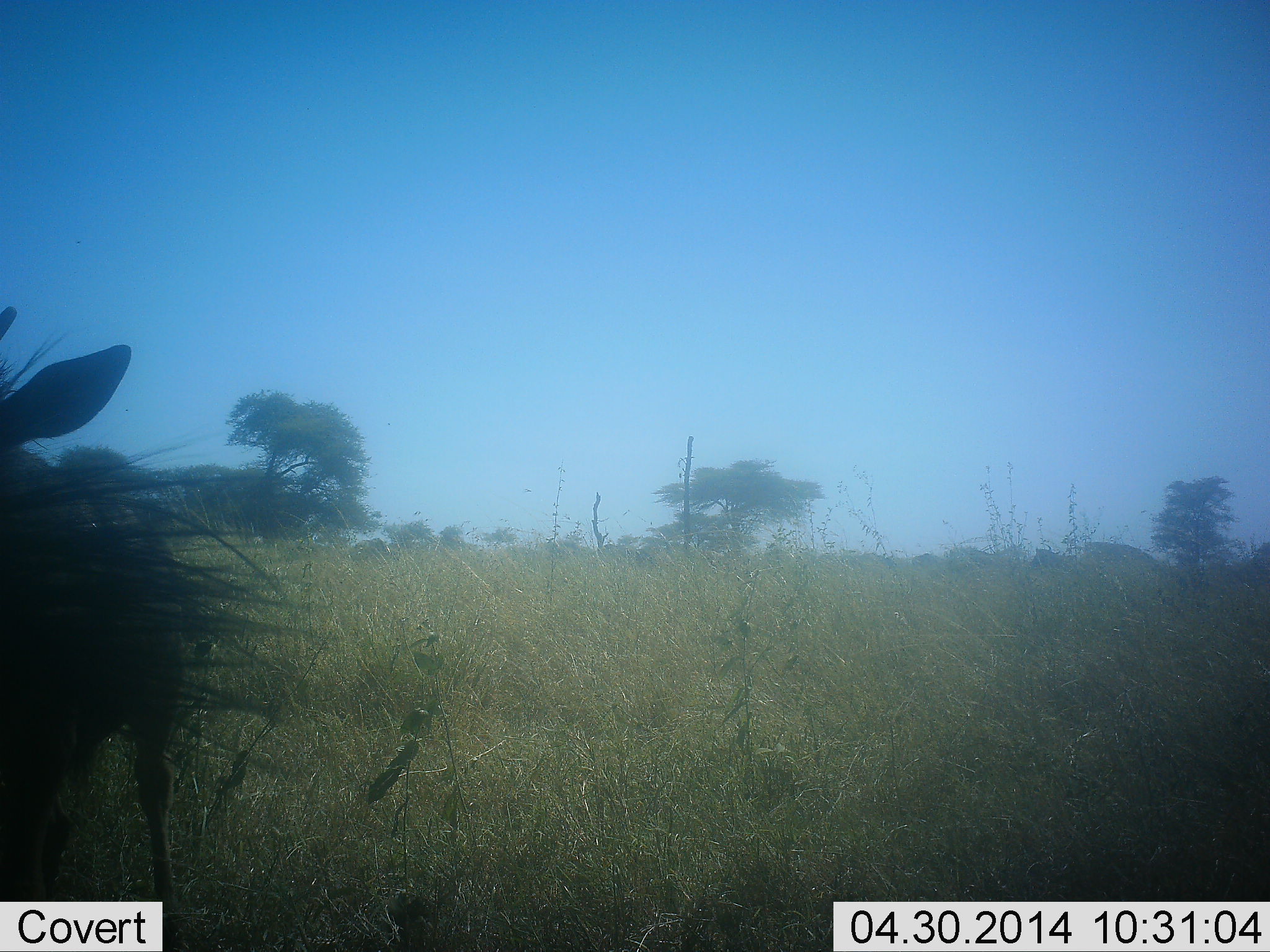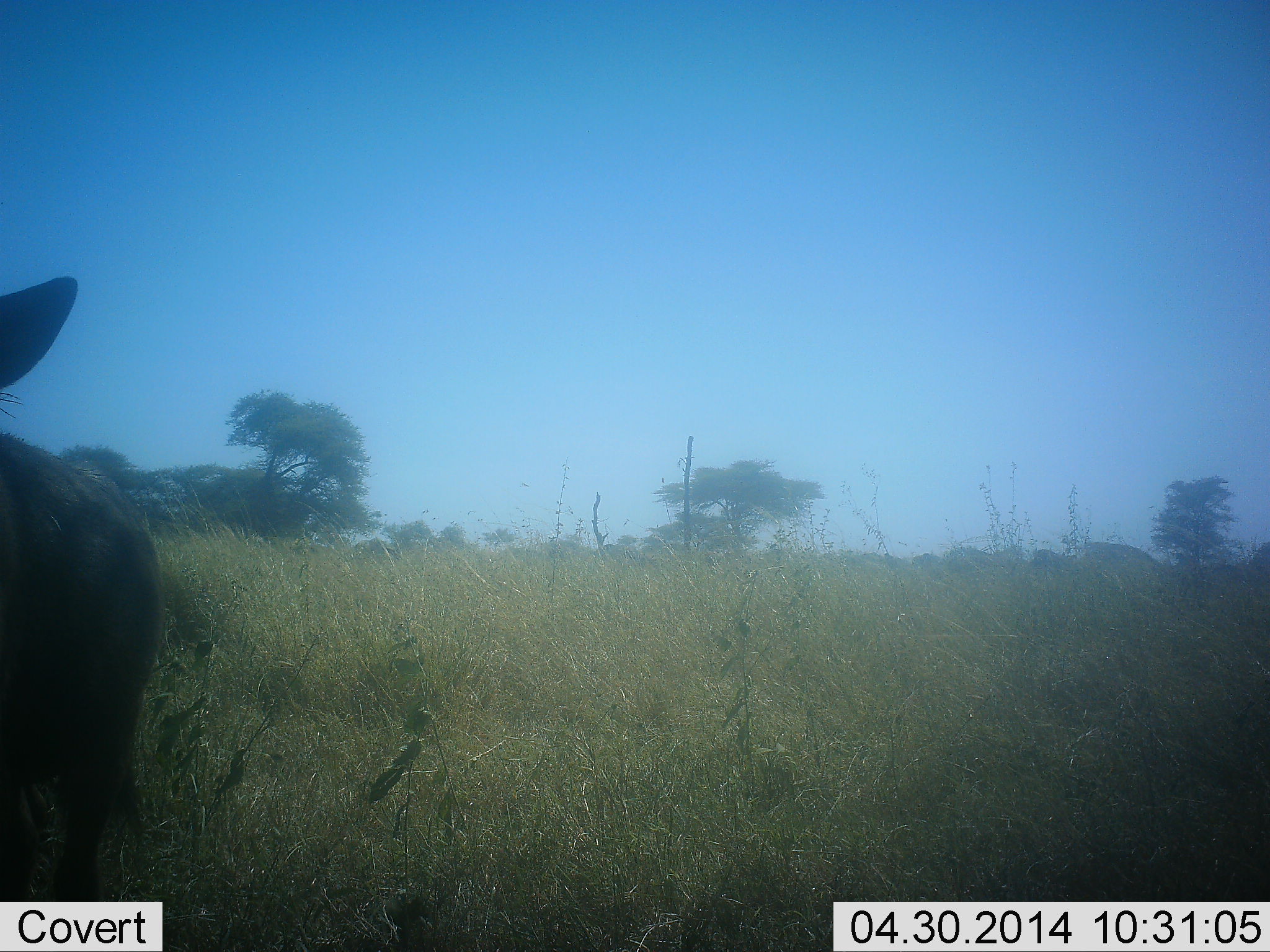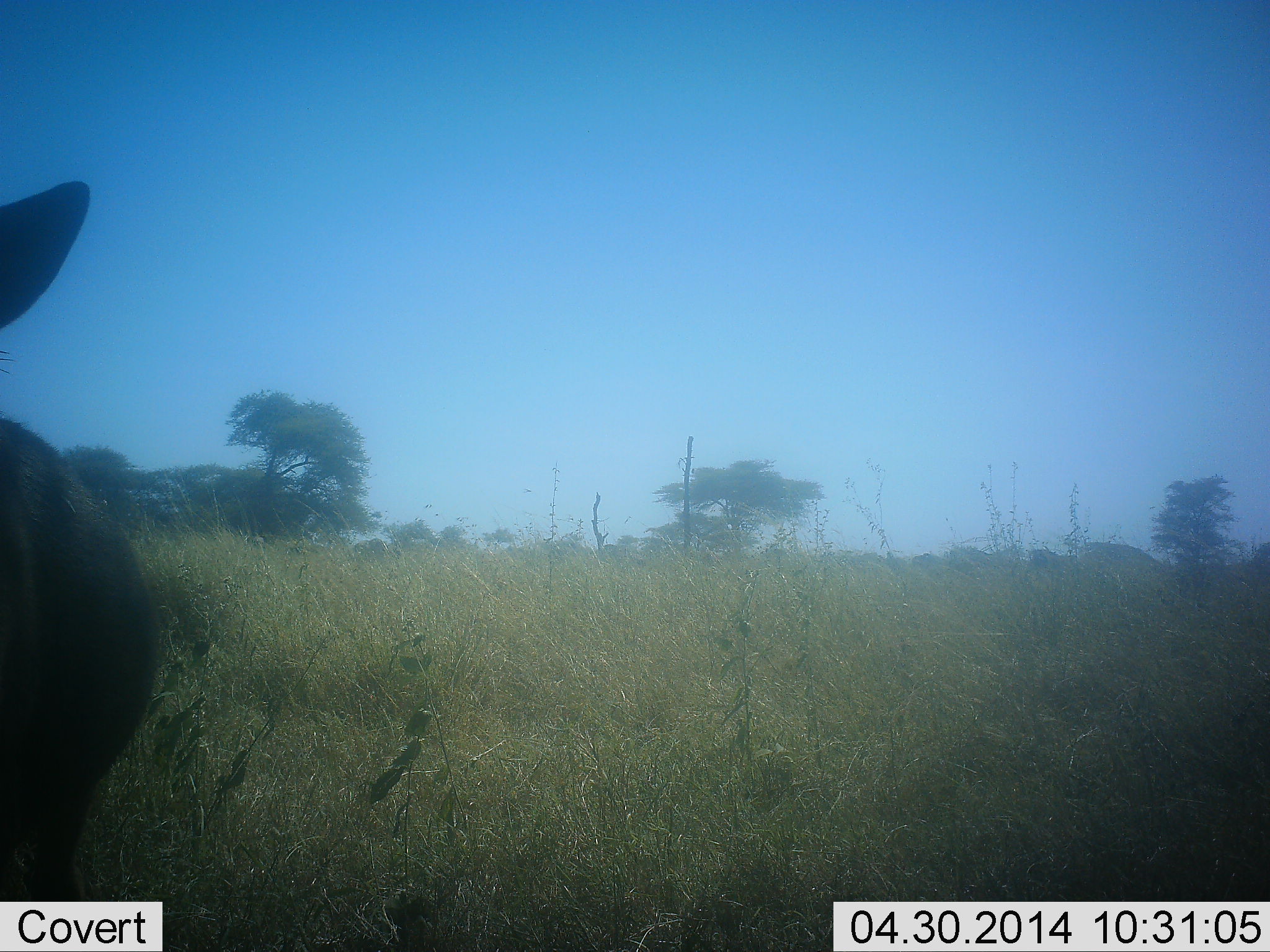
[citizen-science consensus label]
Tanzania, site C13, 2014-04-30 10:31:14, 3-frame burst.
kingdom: Animalia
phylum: Chordata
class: Mammalia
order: Artiodactyla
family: Bovidae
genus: Connochaetes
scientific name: Connochaetes taurinus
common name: blue wildebeest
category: wildebeest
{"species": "wildebeest (blue wildebeest) (Connochaetes taurinus)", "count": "1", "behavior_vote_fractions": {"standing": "90%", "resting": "0%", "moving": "10%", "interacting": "0%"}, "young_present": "10%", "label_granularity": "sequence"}